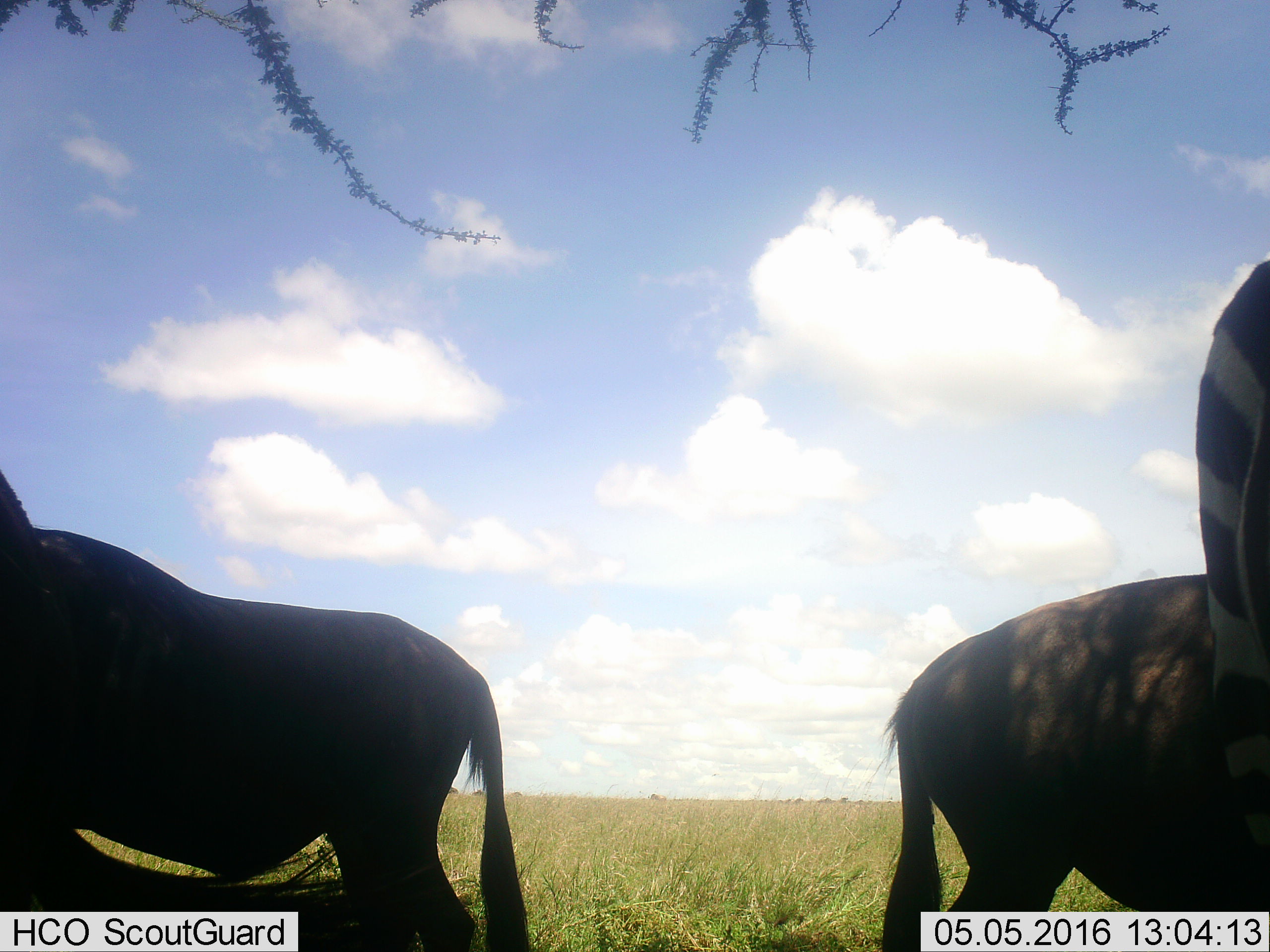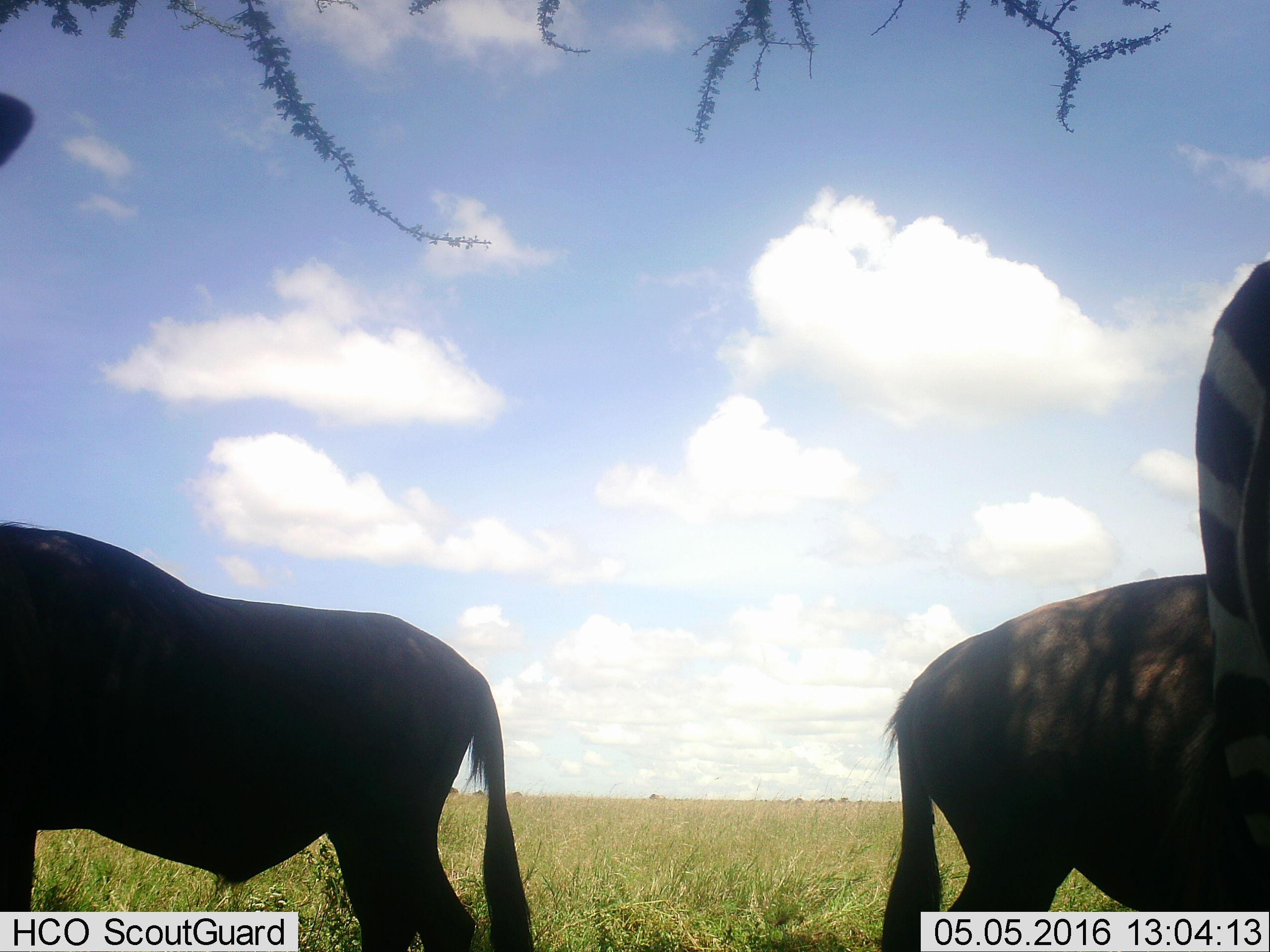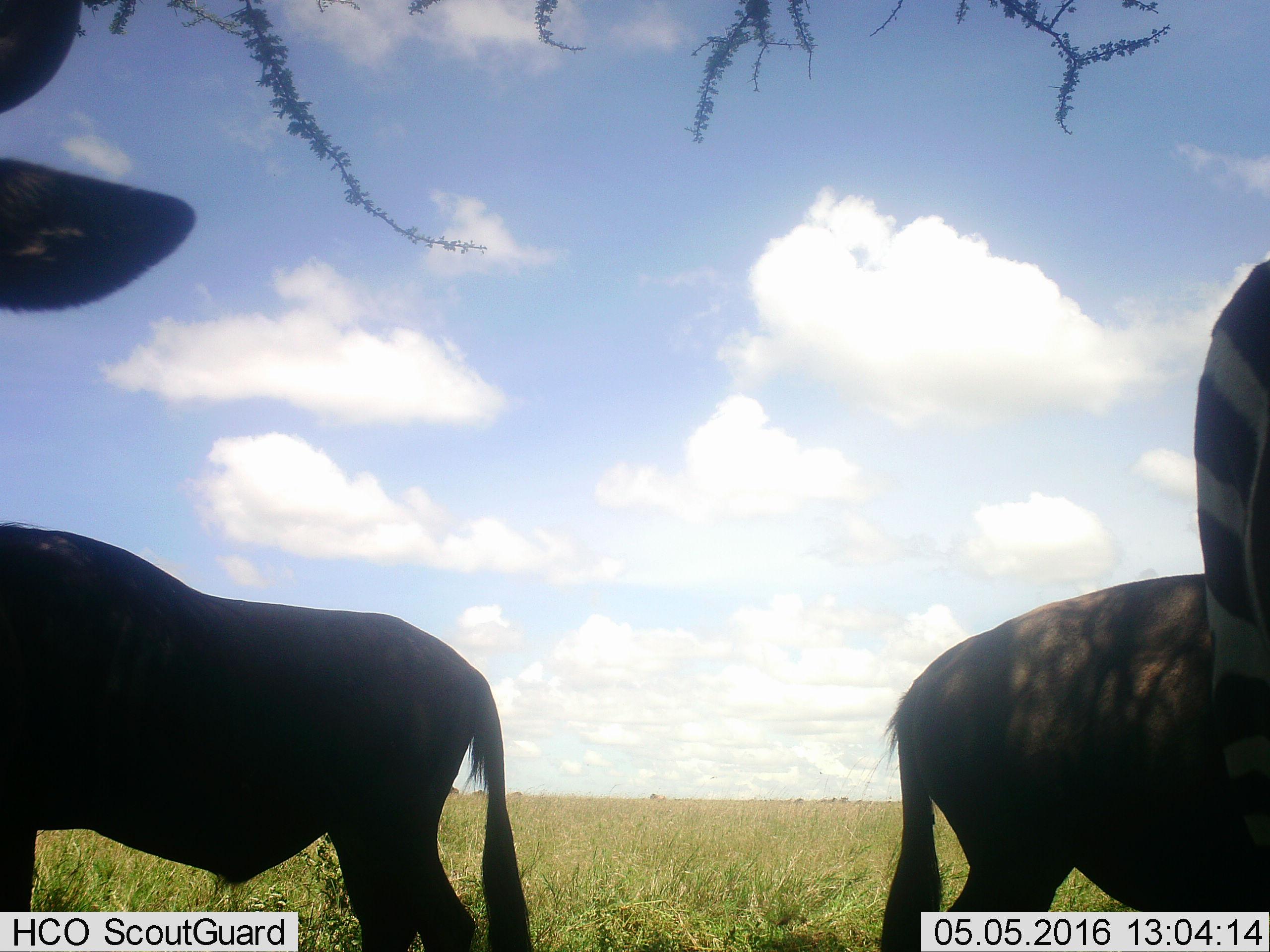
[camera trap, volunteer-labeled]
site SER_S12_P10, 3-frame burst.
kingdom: Animalia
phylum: Chordata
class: Mammalia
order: Artiodactyla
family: Bovidae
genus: Connochaetes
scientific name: Connochaetes taurinus taurinus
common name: blue wildebeest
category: wildebeestblue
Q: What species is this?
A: Wildebeestblue (blue wildebeest) (Connochaetes taurinus taurinus).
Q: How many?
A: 3.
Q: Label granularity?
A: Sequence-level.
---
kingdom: Animalia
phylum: Chordata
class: Mammalia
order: Perissodactyla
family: Equidae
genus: Equus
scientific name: Equus quagga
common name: plains zebra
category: zebraplains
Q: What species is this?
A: Zebraplains (plains zebra) (Equus quagga).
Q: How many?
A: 1.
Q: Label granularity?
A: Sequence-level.